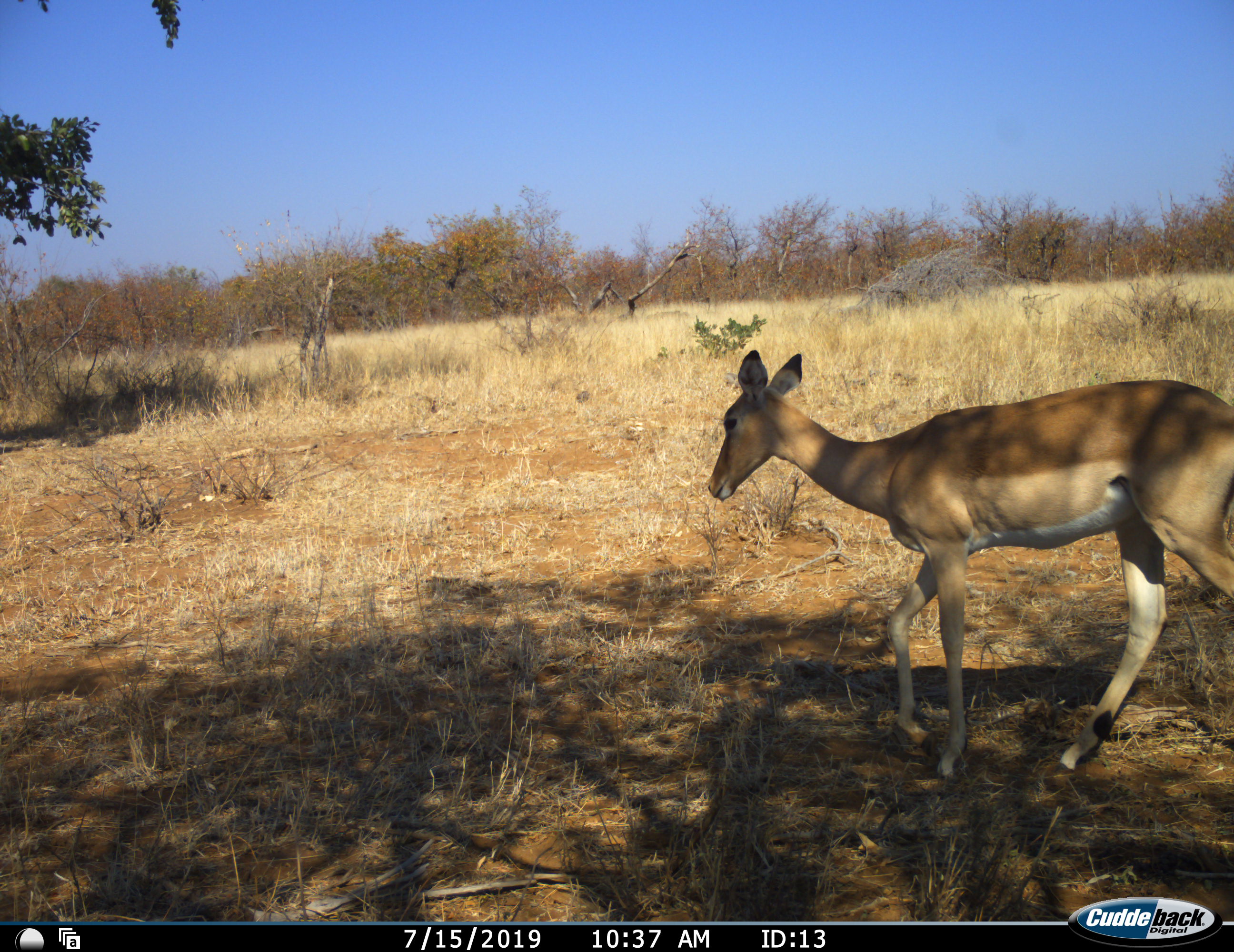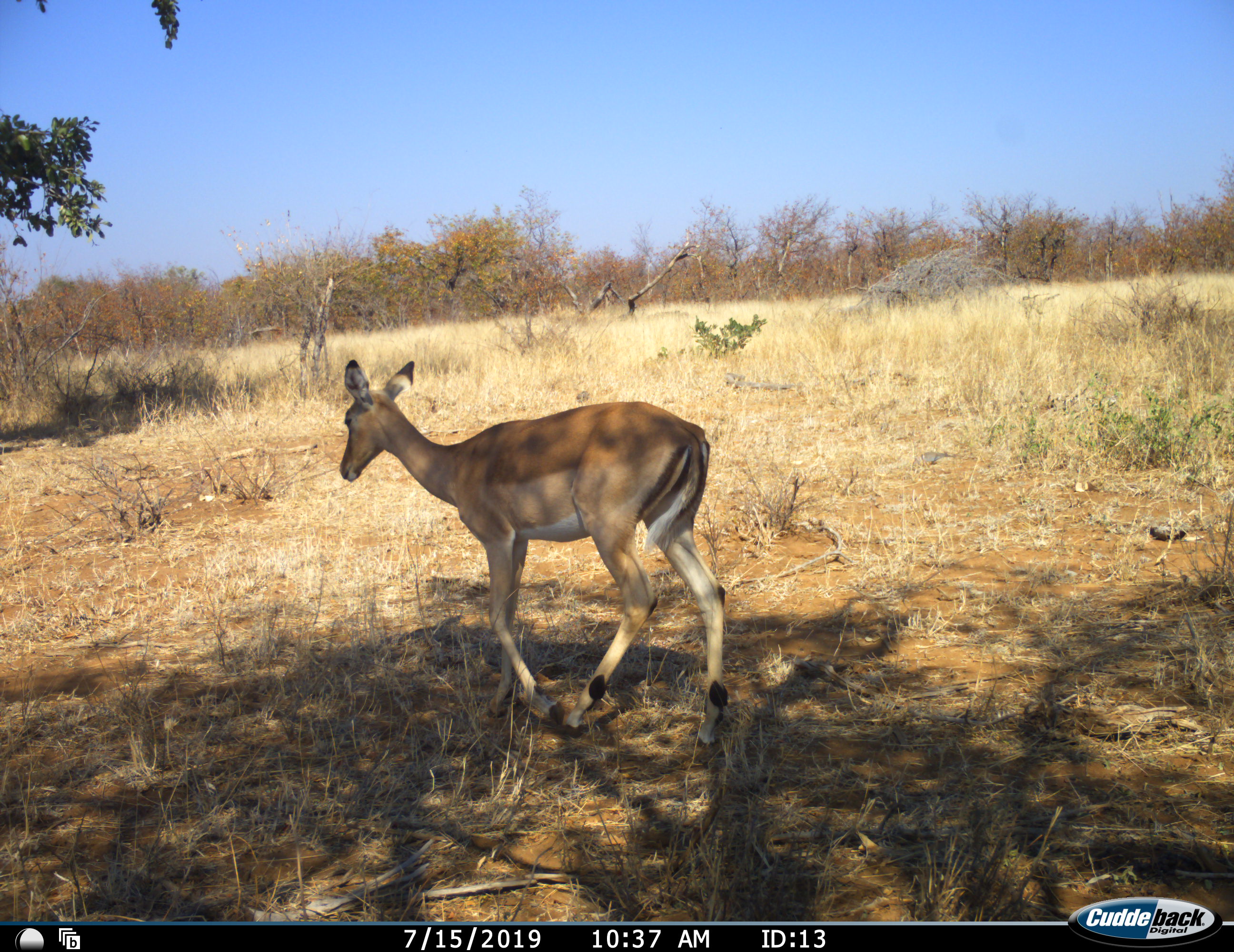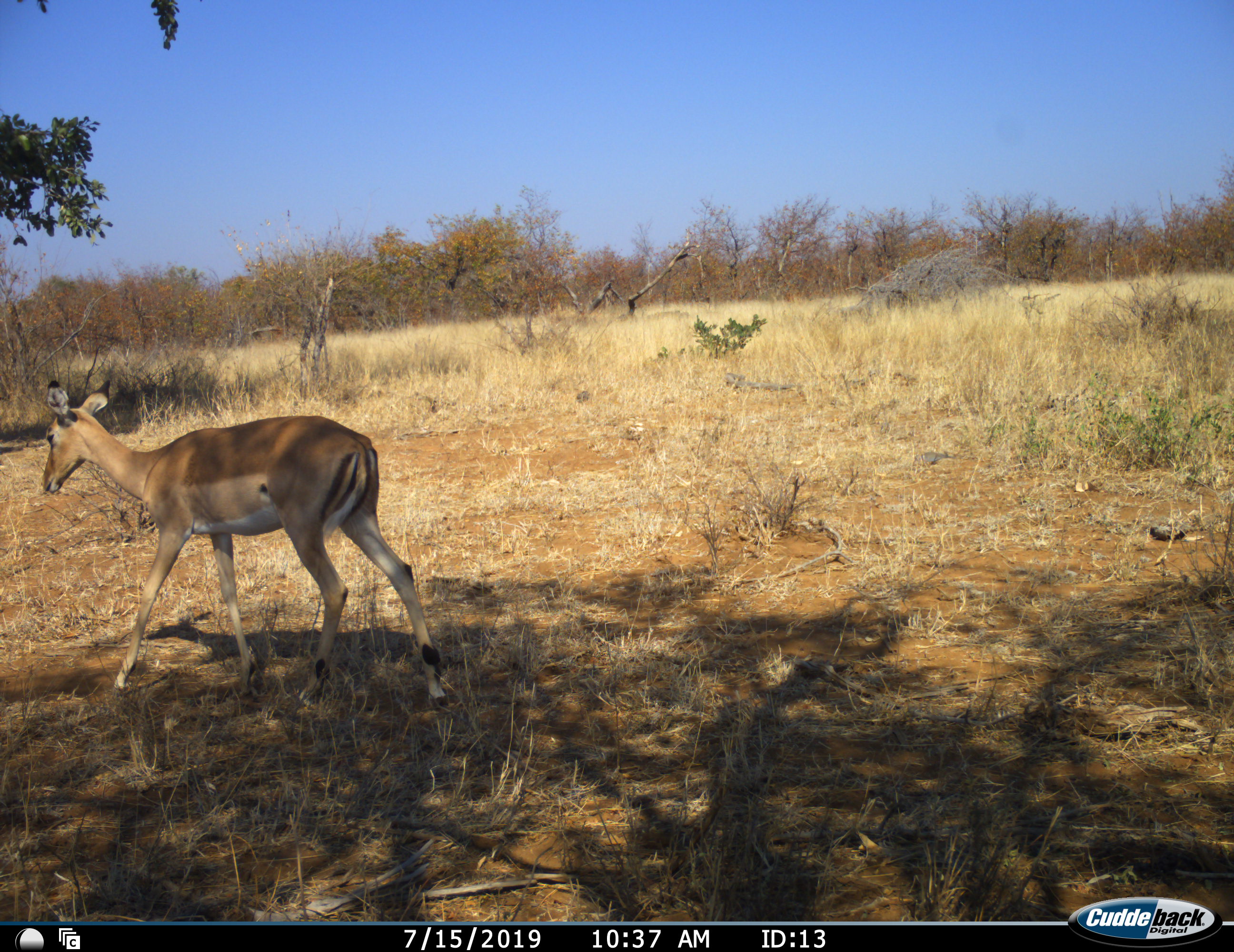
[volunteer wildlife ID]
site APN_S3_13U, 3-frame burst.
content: unidentified animal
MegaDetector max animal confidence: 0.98